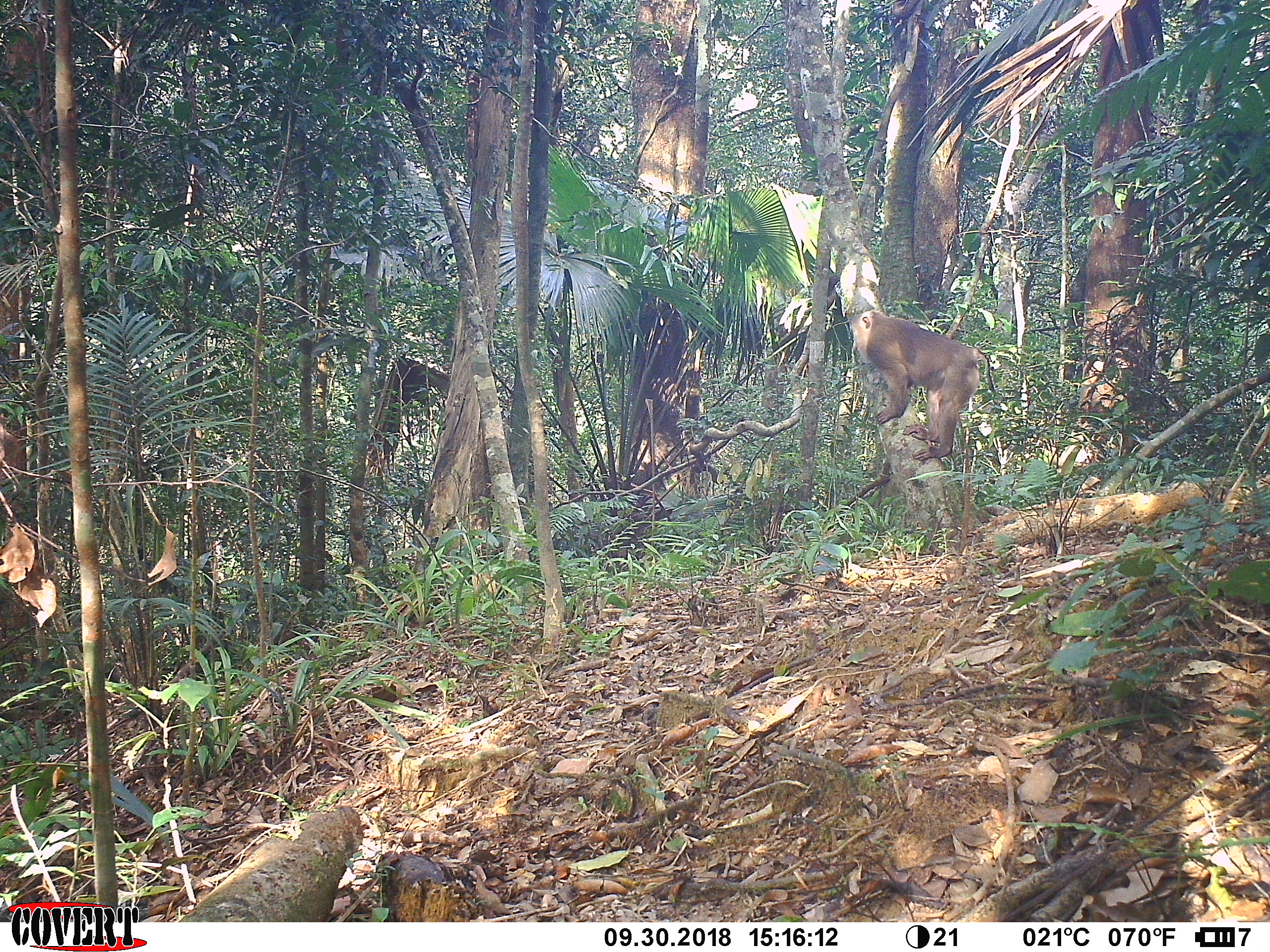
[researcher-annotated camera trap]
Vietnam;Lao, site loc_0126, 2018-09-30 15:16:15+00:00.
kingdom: Animalia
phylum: Chordata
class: Mammalia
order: Primates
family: Cercopithecidae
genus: Macaca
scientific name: Macaca nemestrina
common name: pig-tailed macaque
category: pig tailed macaque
Pig tailed macaque (pig-tailed macaque) (Macaca nemestrina). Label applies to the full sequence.